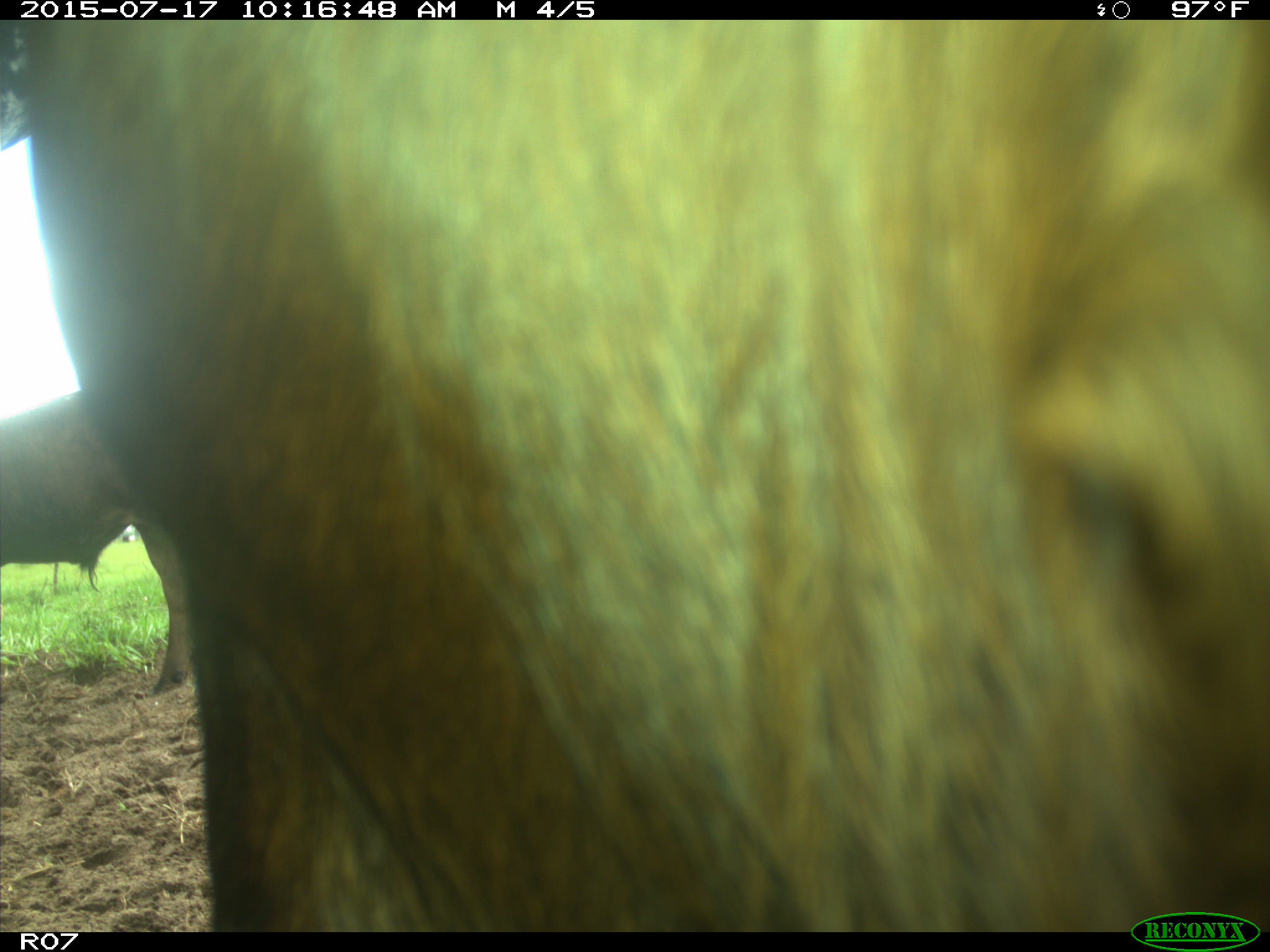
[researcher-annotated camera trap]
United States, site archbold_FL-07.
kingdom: Animalia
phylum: Chordata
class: Mammalia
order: Artiodactyla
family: Bovidae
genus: Bos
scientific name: Bos taurus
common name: domestic cow